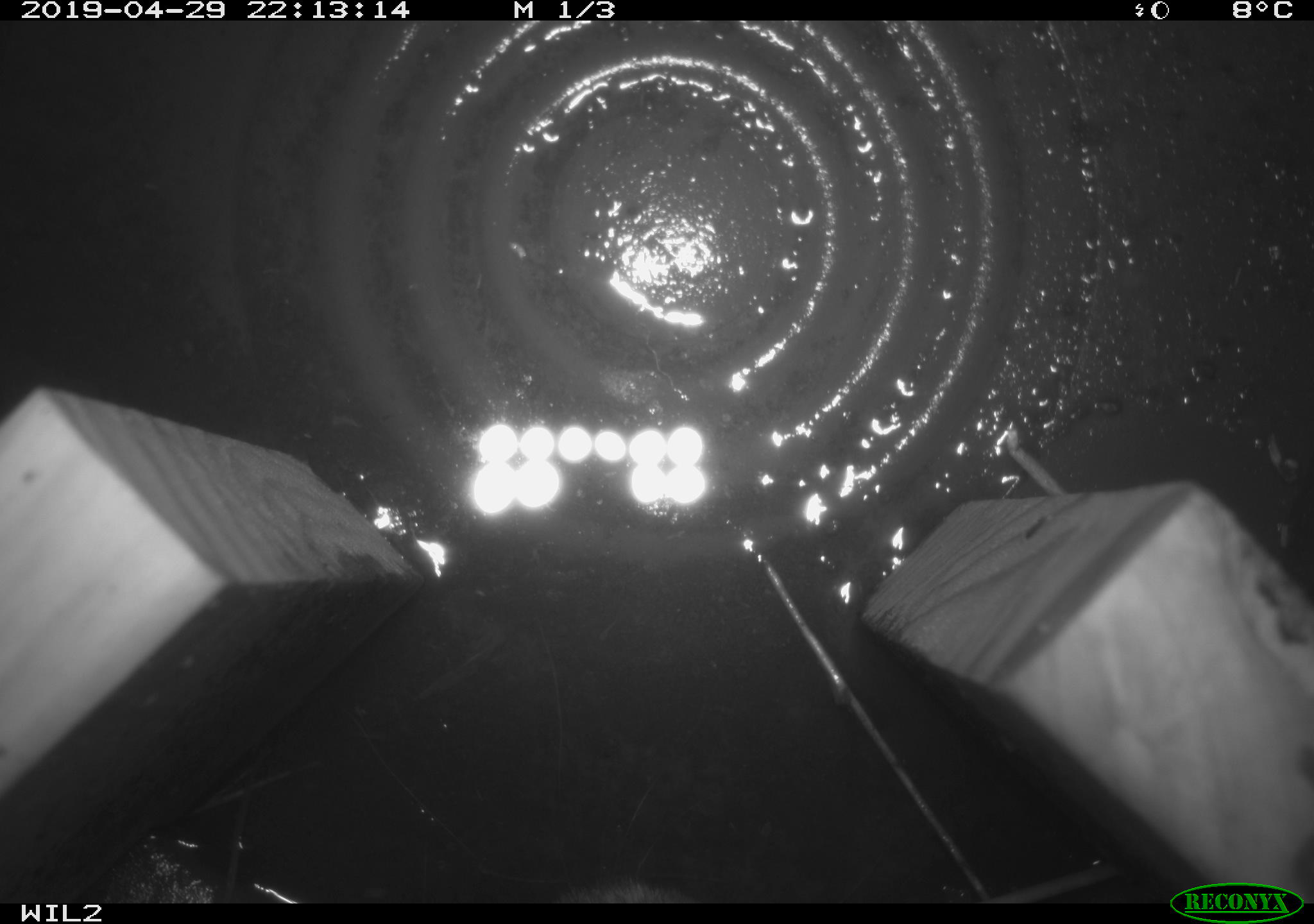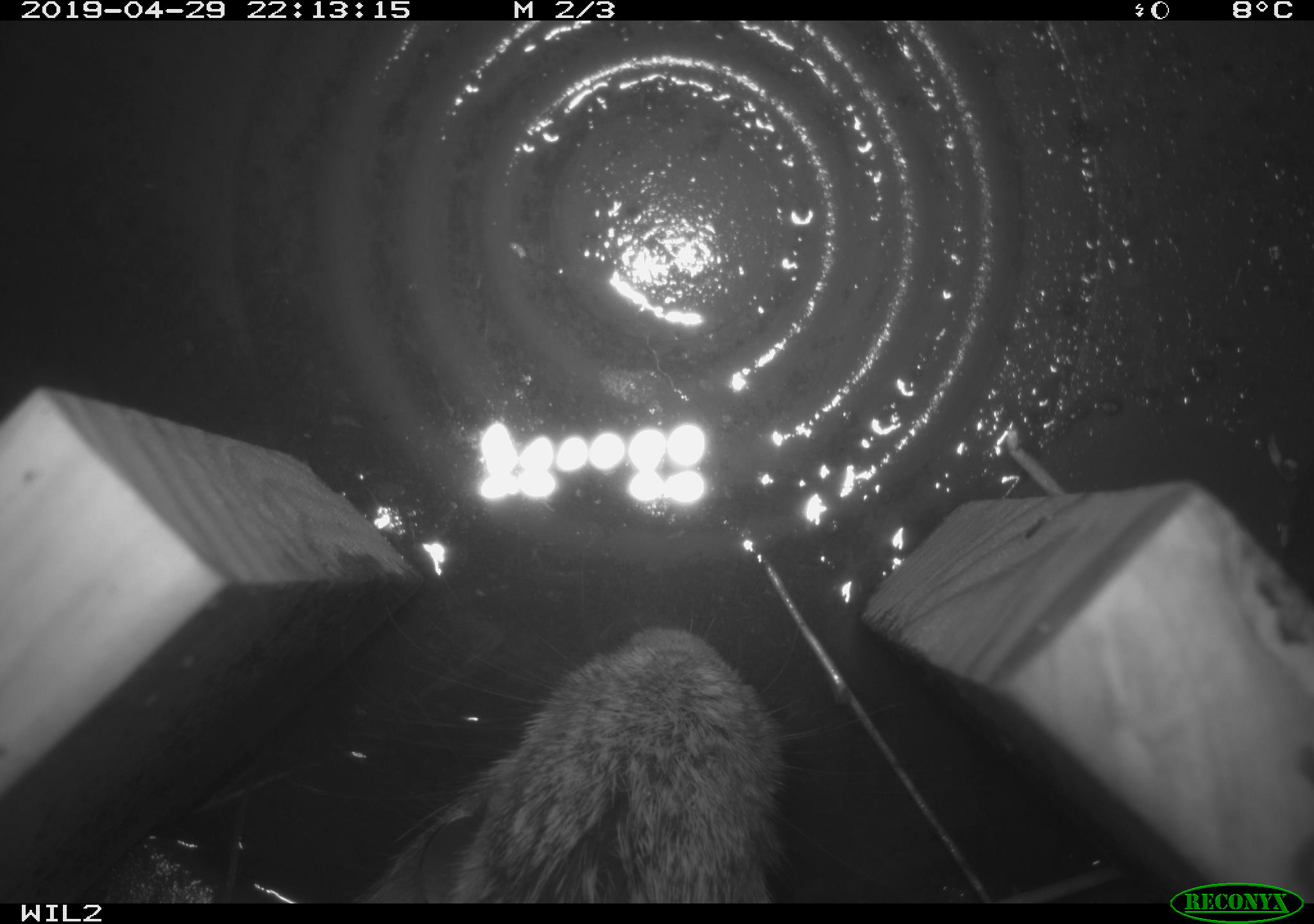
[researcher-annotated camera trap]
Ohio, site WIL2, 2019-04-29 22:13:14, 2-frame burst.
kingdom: Animalia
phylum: Chordata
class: Mammalia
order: Lagomorpha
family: Leporidae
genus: Sylvilagus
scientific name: Sylvilagus floridanus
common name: eastern cottontail